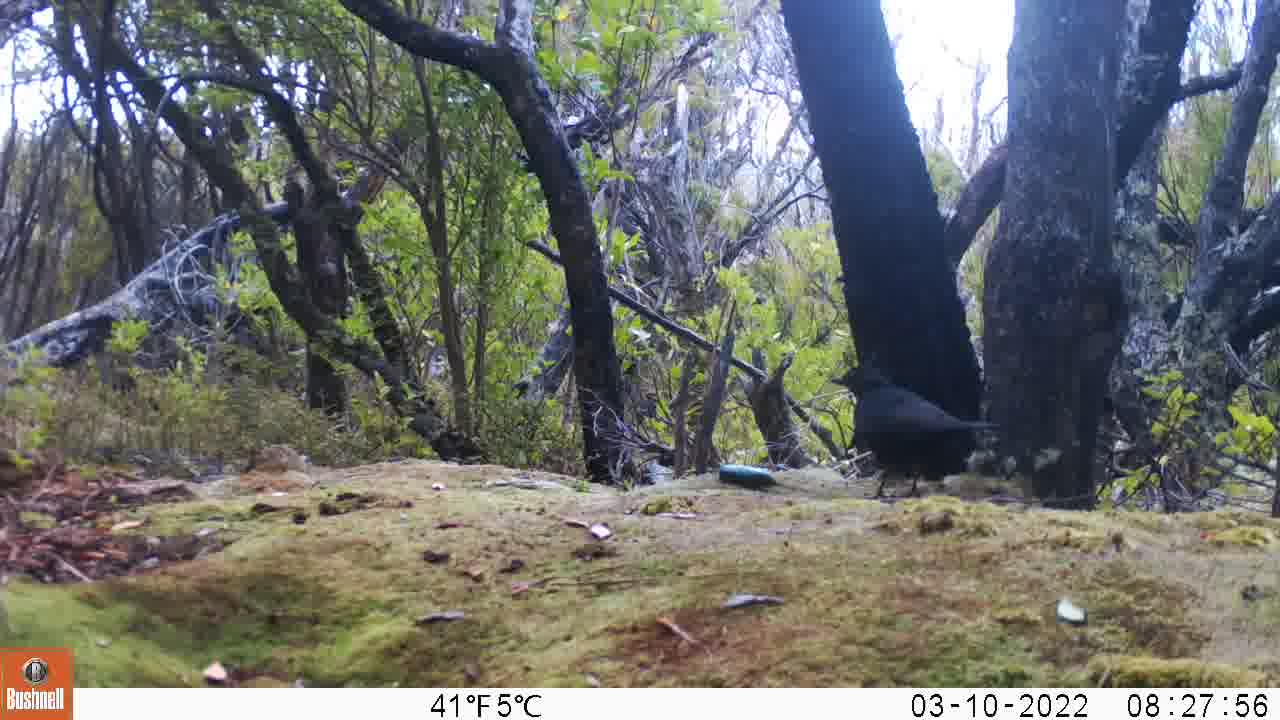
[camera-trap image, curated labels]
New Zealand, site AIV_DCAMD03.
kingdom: Animalia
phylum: Chordata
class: Aves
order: Passeriformes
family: Turdidae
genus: Turdus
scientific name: Turdus merula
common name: eurasian blackbird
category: blackbird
Blackbird (eurasian blackbird) (Turdus merula).